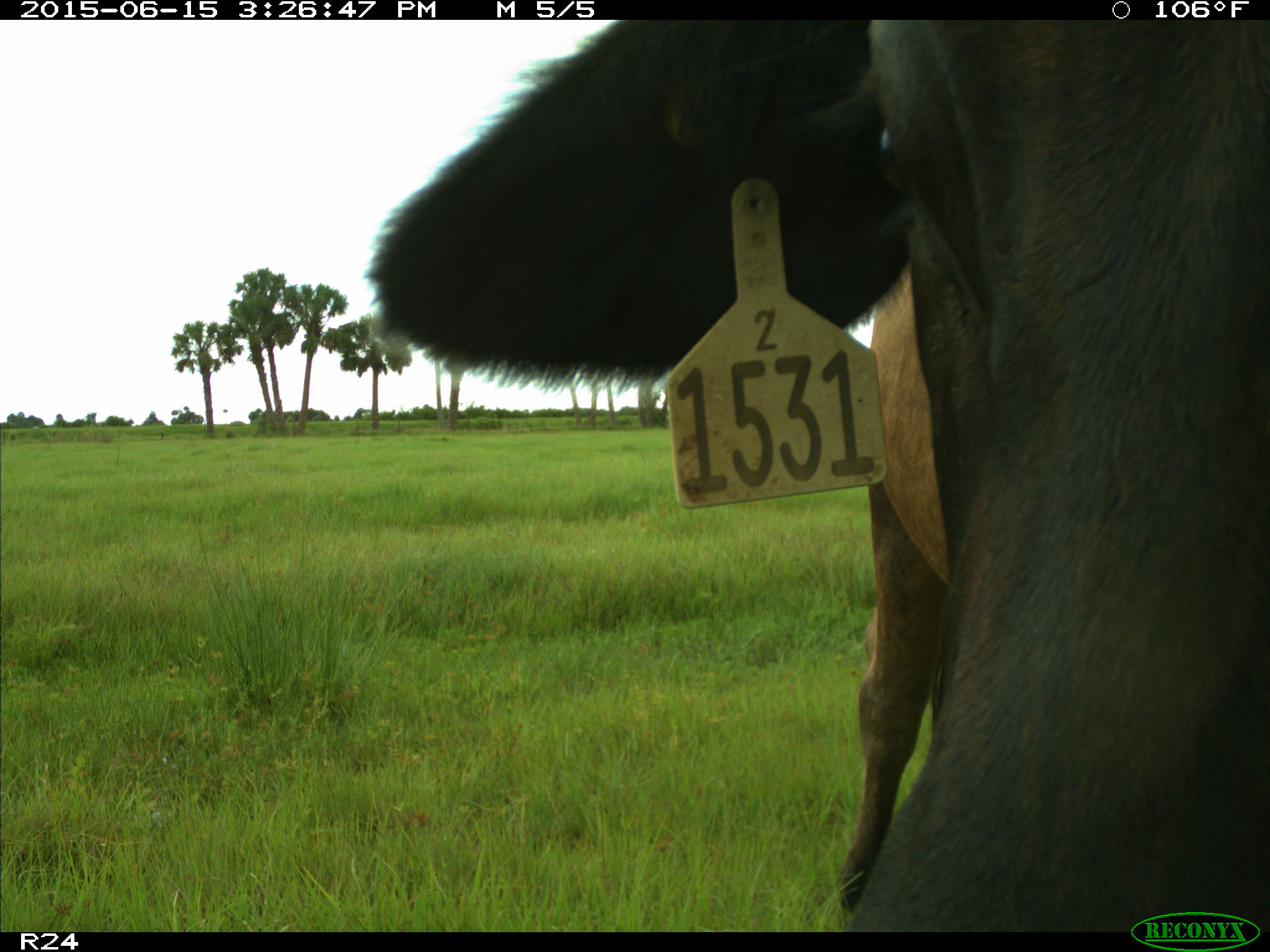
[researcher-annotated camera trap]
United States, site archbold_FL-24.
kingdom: Animalia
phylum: Chordata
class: Mammalia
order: Artiodactyla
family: Bovidae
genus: Bos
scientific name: Bos taurus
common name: domestic cow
Bos taurus (domestic cow).